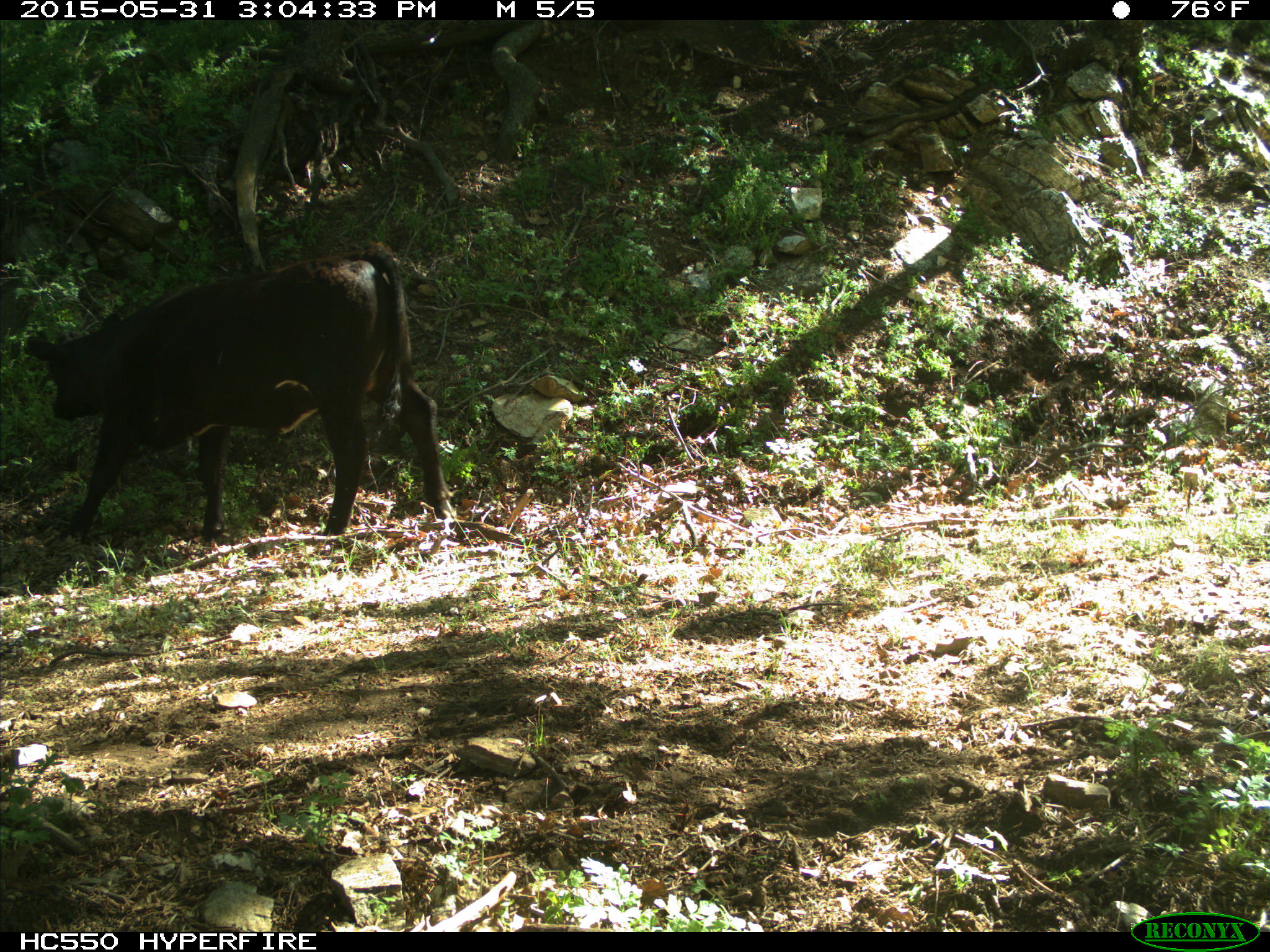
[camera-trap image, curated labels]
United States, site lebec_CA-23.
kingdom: Animalia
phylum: Chordata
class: Mammalia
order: Artiodactyla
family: Bovidae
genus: Bos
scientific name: Bos taurus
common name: domestic cow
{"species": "Bos taurus (domestic cow)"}